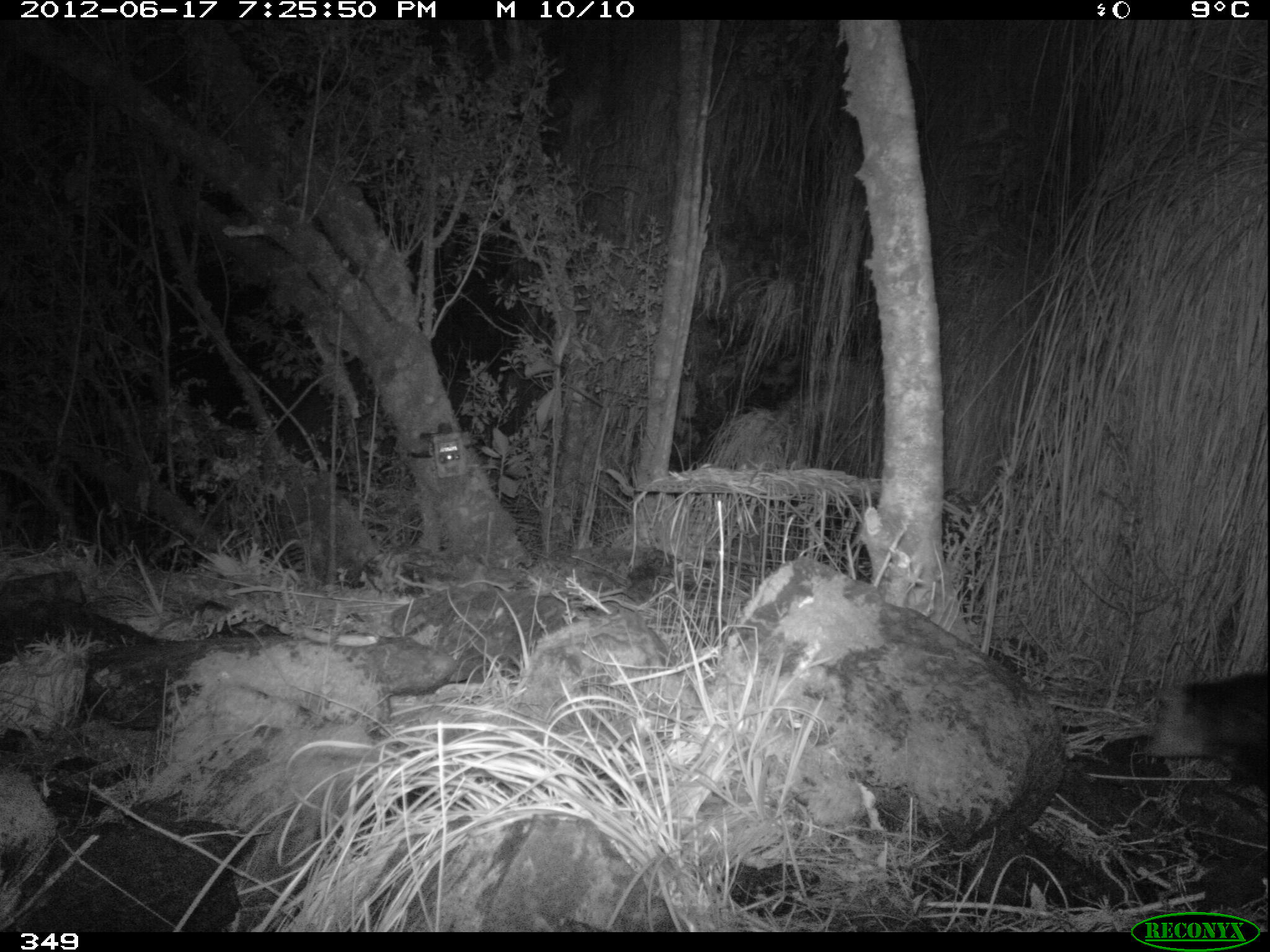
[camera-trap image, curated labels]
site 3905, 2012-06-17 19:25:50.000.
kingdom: Animalia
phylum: Chordata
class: Mammalia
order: Didelphimorphia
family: Didelphidae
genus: Didelphis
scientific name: Didelphis pernigra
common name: andean white-eared opossum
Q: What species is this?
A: Didelphis pernigra (andean white-eared opossum).